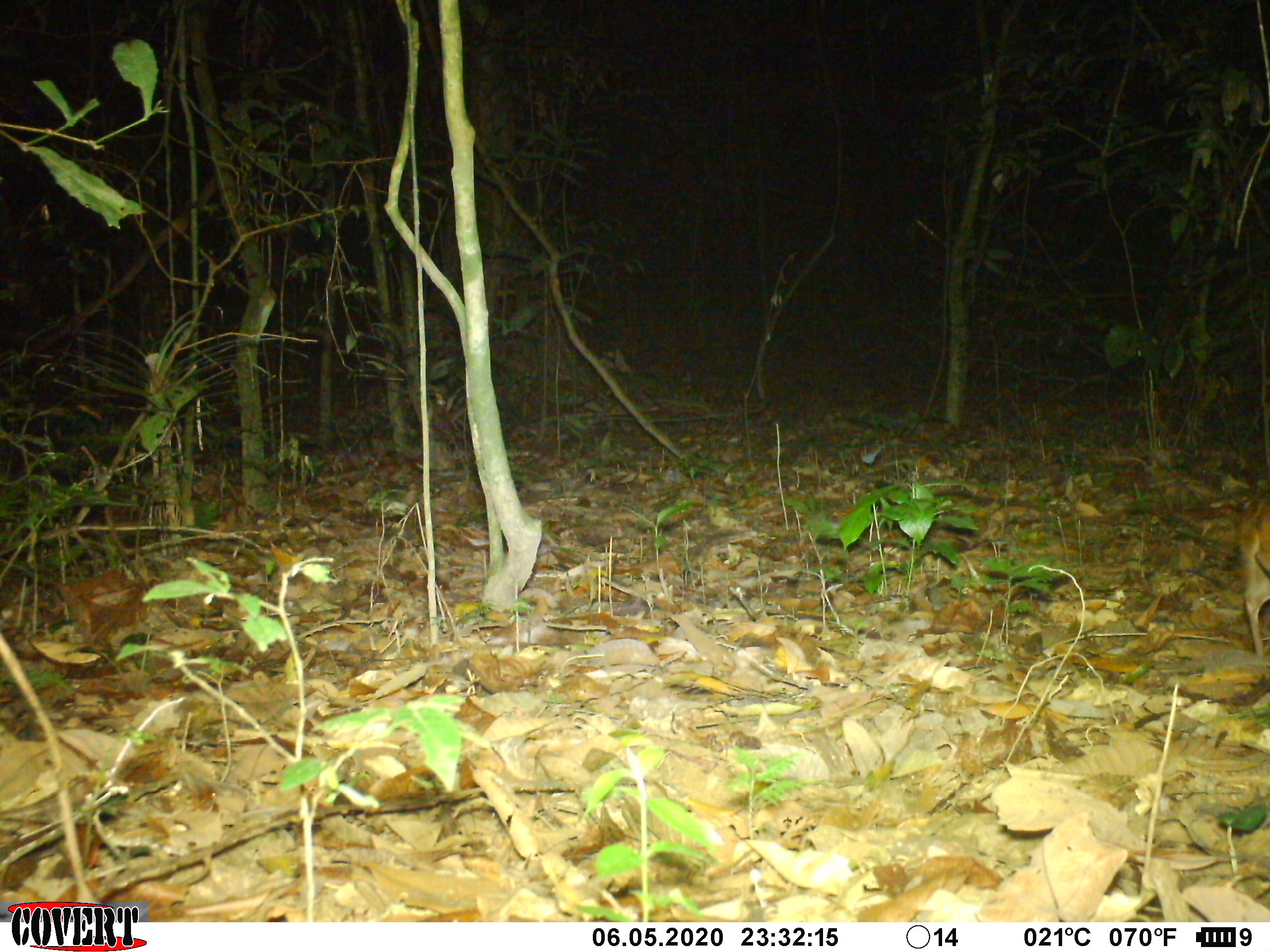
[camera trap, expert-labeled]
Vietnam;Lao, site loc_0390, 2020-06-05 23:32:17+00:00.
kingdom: Animalia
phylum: Chordata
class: Mammalia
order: Artiodactyla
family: Tragulidae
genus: Moschiola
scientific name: Moschiola meminna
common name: chevrotain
Chevrotain (Moschiola meminna). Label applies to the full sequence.